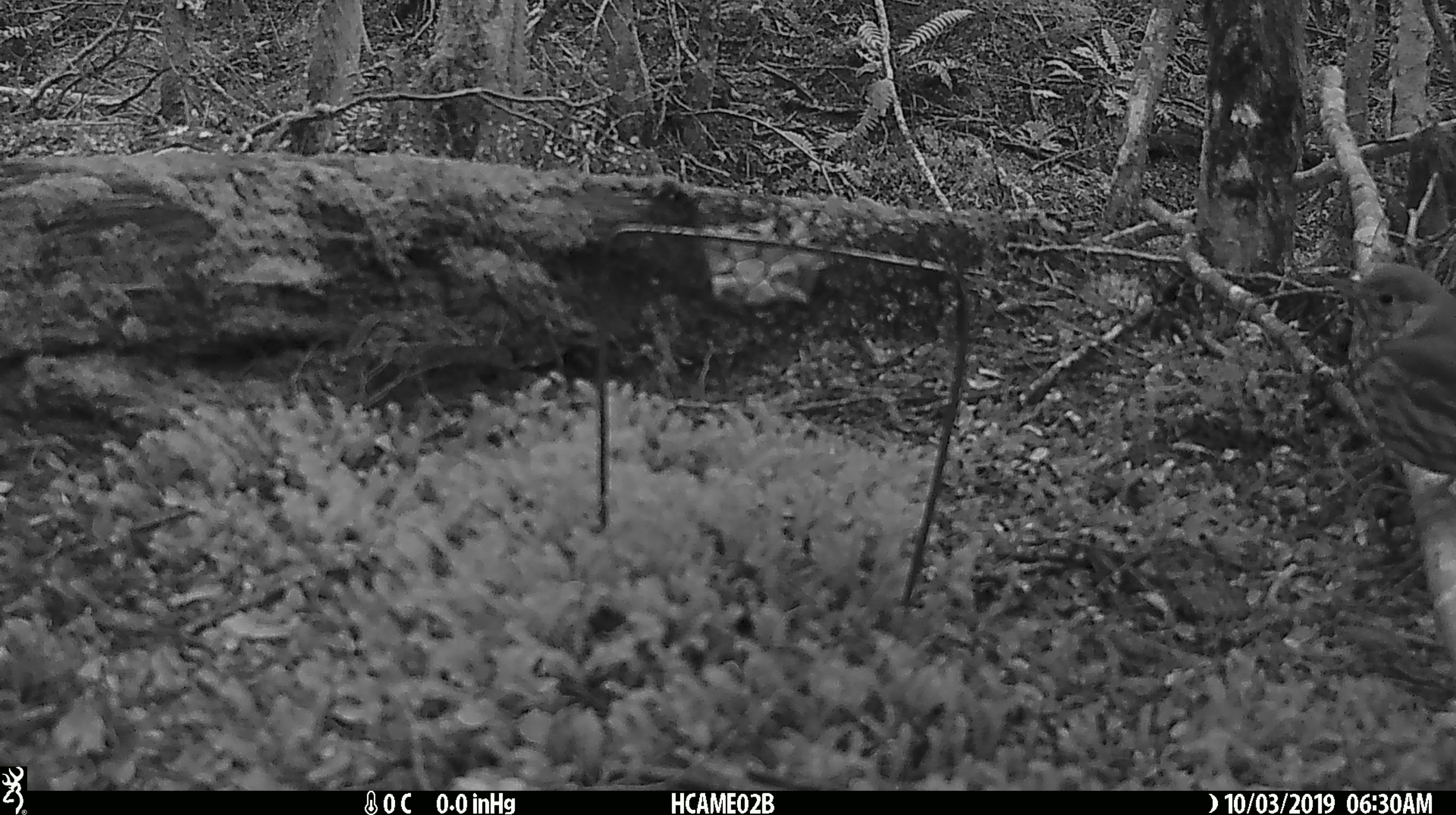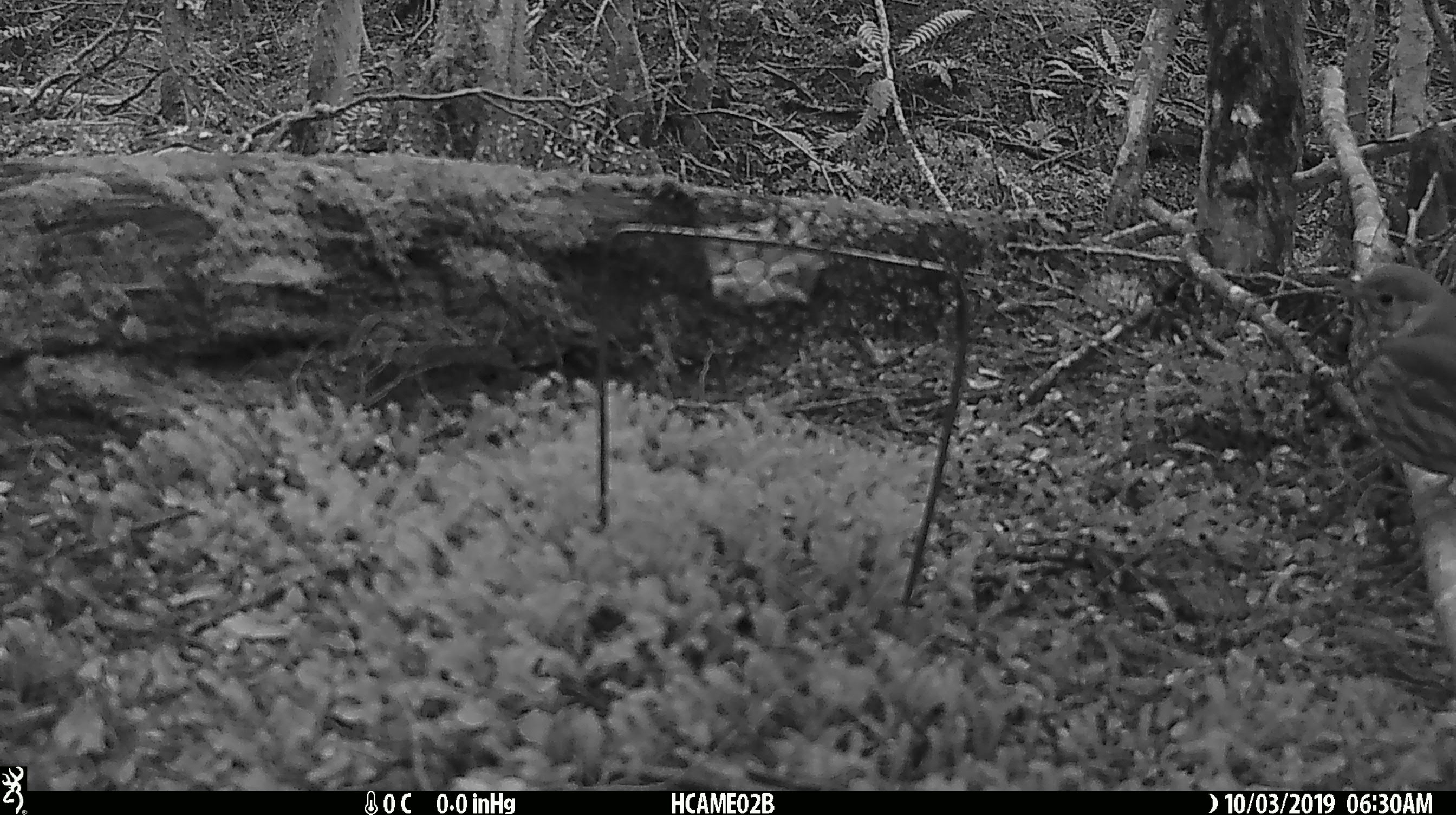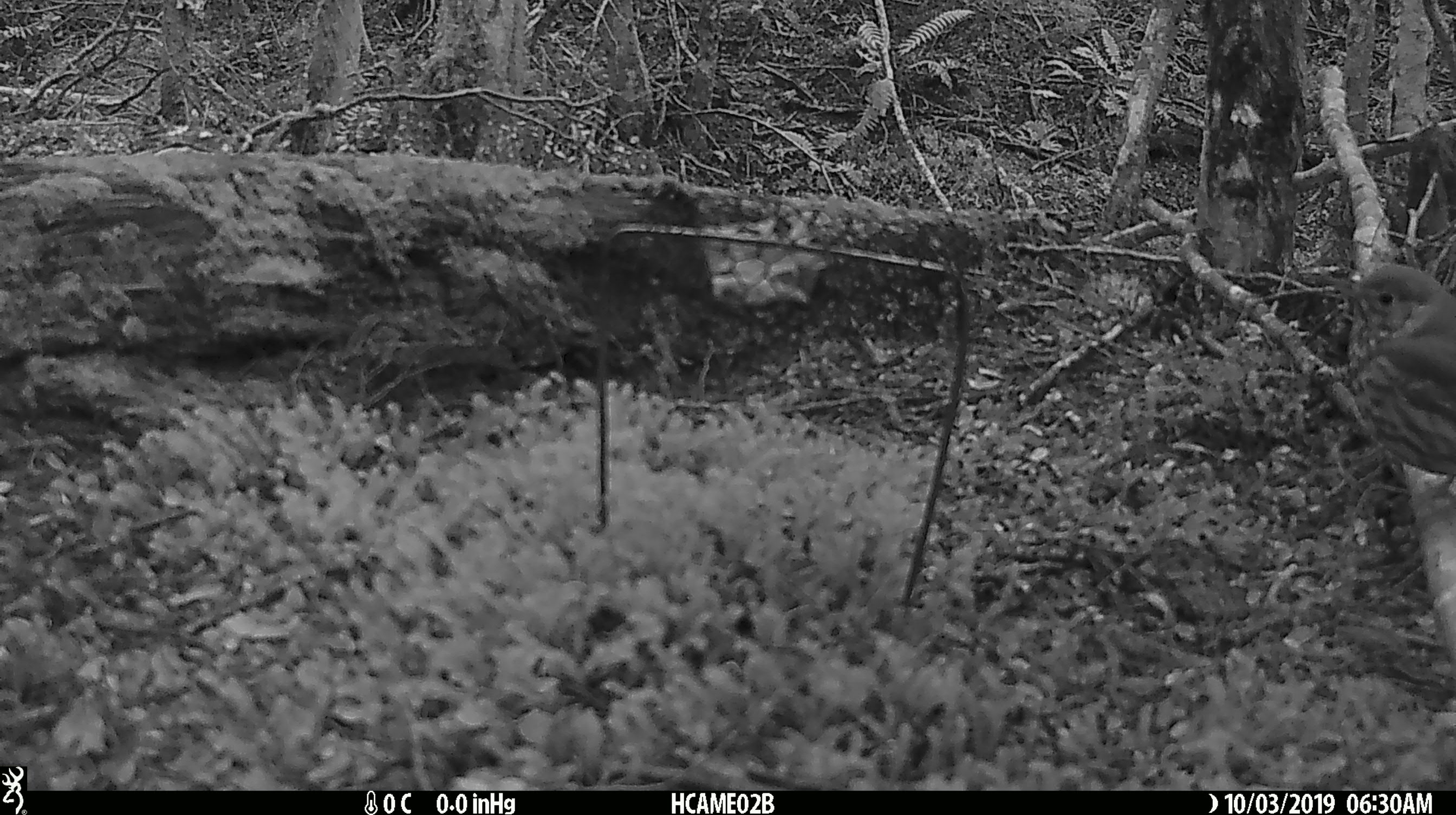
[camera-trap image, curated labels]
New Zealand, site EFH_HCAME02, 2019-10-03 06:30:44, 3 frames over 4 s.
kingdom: Animalia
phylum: Chordata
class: Aves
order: Passeriformes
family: Turdidae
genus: Turdus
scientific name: Turdus philomelos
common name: song thrush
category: thrush